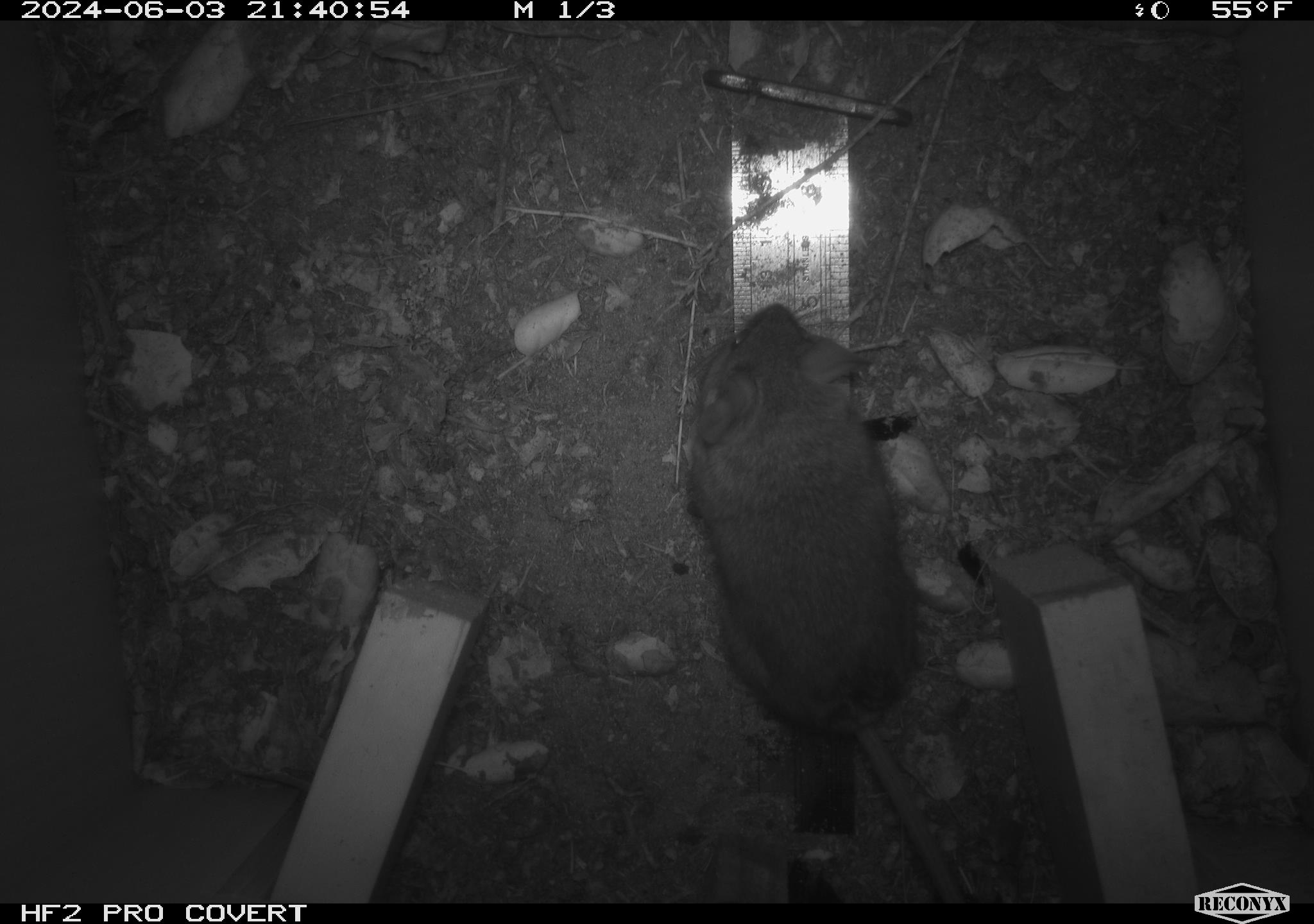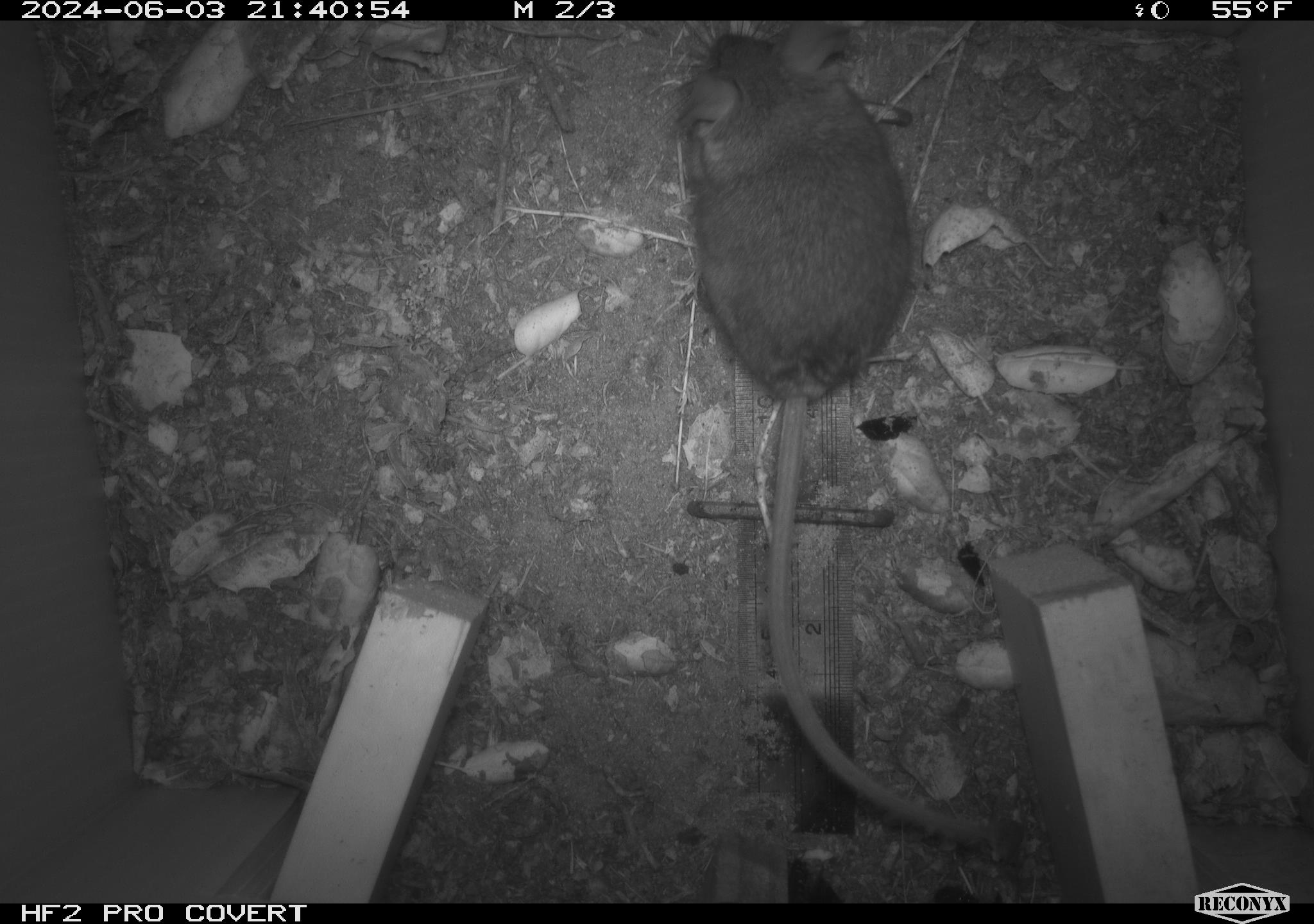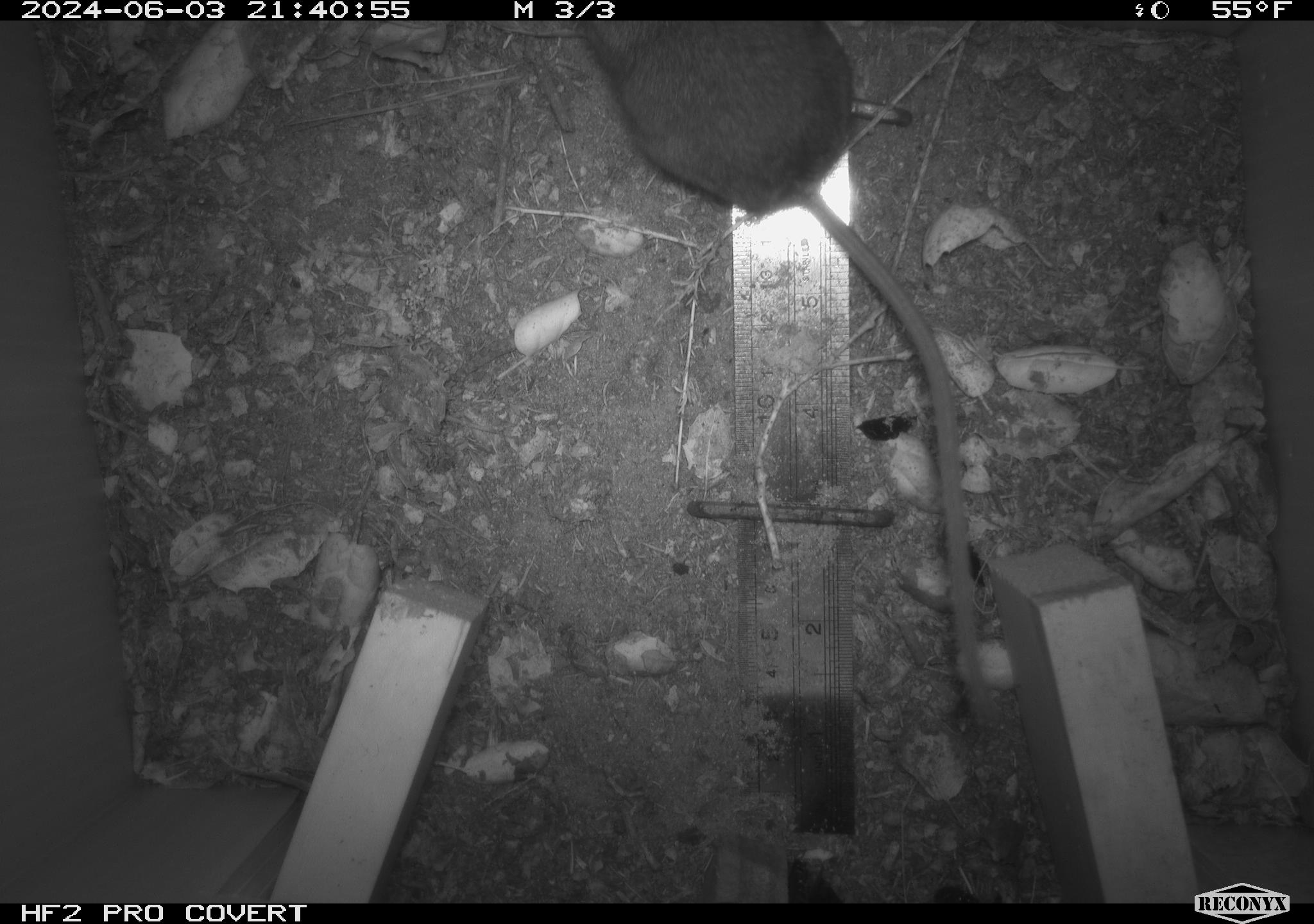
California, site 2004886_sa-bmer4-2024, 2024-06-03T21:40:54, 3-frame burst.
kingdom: Animalia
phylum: Chordata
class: Mammalia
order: Rodentia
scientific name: Rodentia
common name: mouse species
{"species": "mouse species (Rodentia)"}